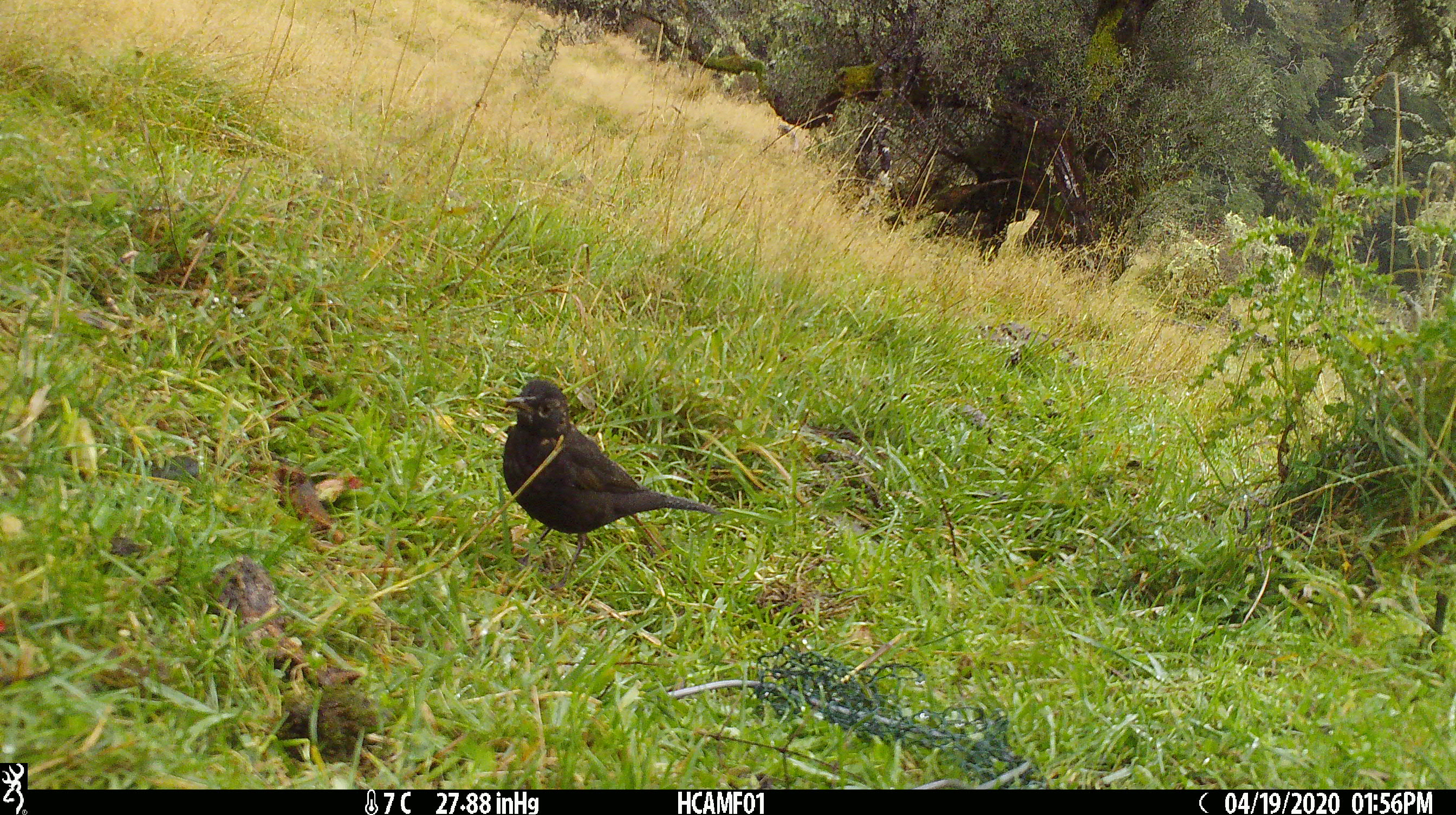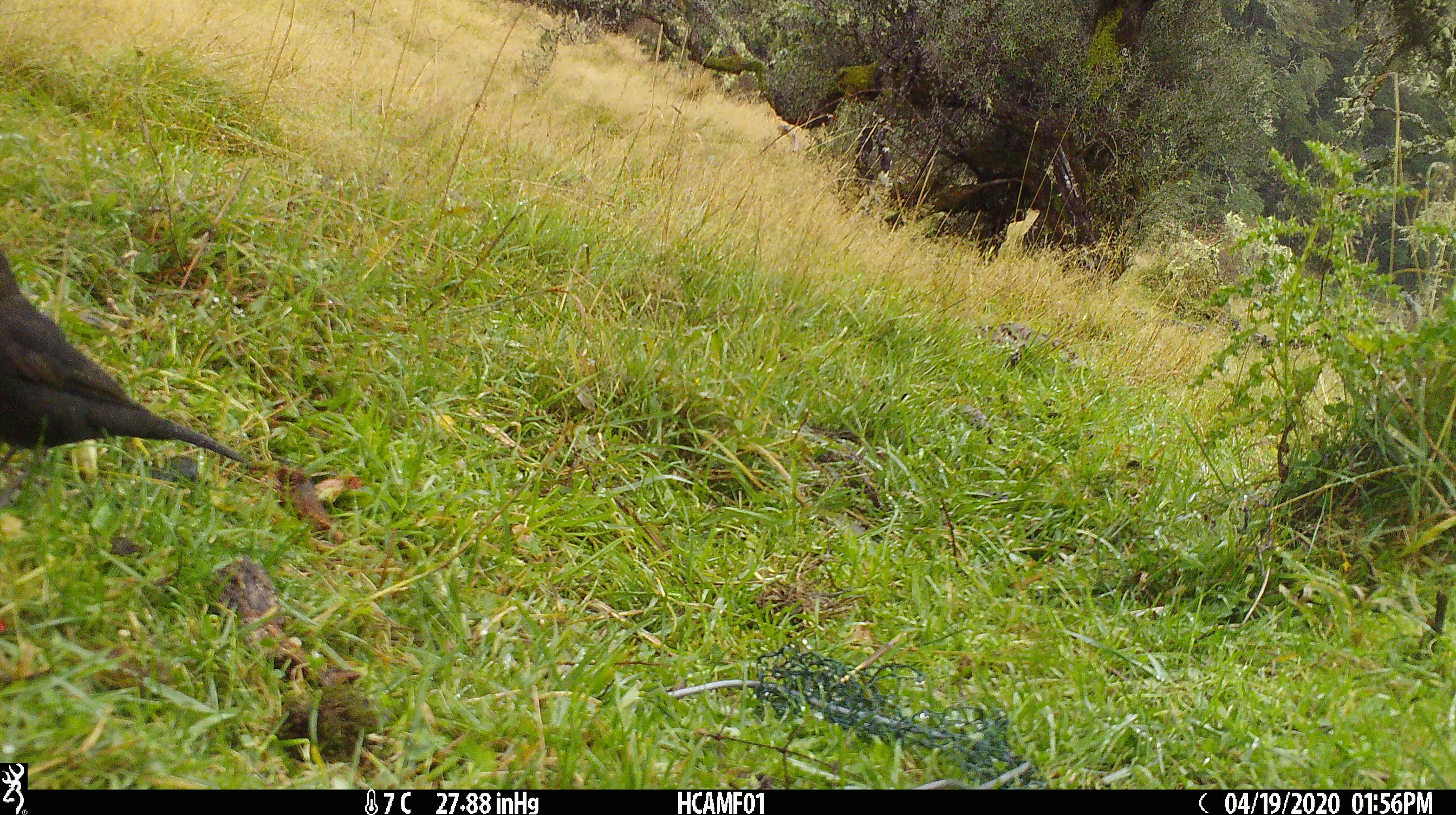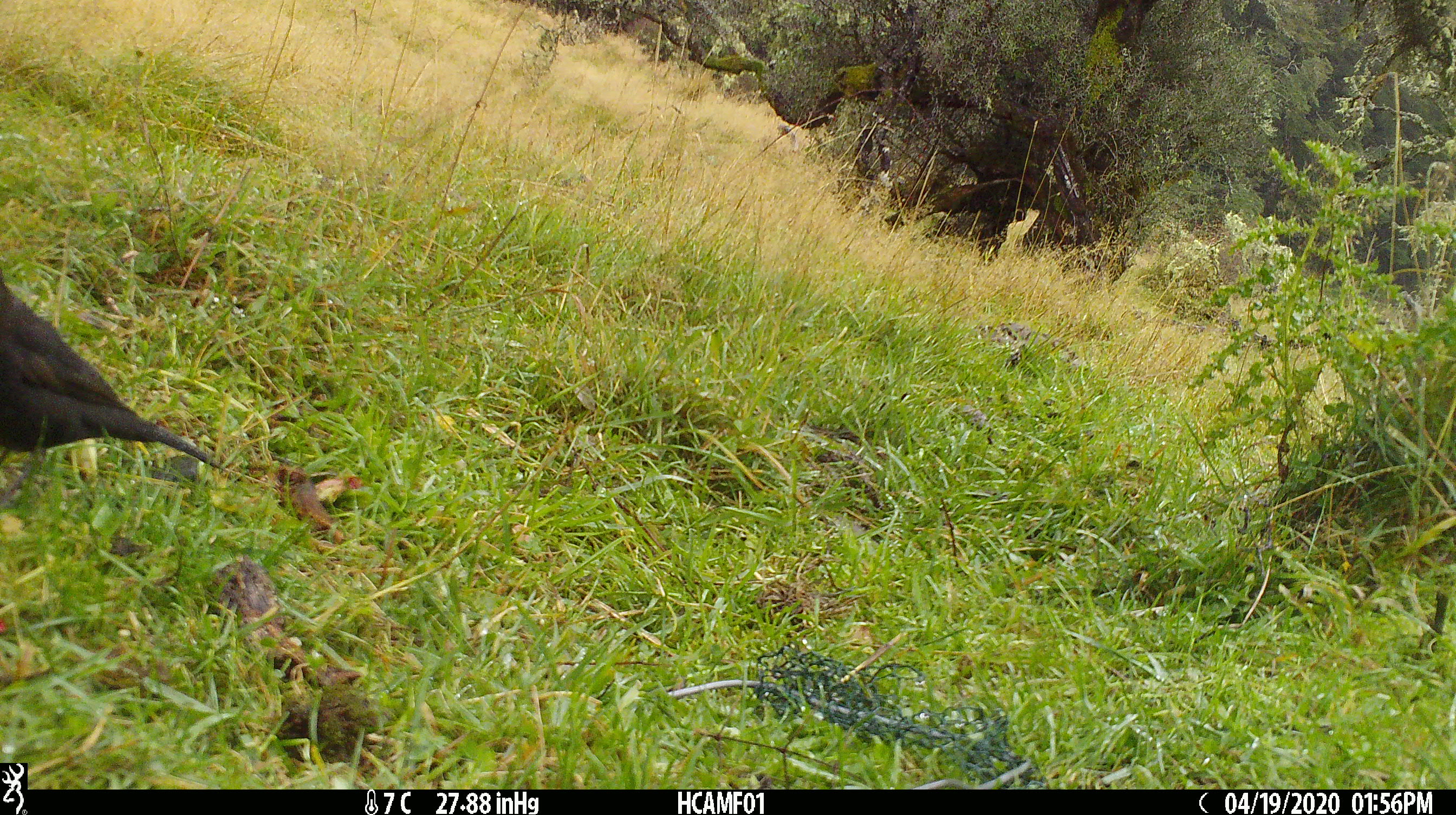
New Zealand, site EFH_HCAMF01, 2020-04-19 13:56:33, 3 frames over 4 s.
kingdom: Animalia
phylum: Chordata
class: Aves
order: Passeriformes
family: Turdidae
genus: Turdus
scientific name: Turdus merula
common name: eurasian blackbird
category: blackbird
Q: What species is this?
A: Blackbird (eurasian blackbird) (Turdus merula).